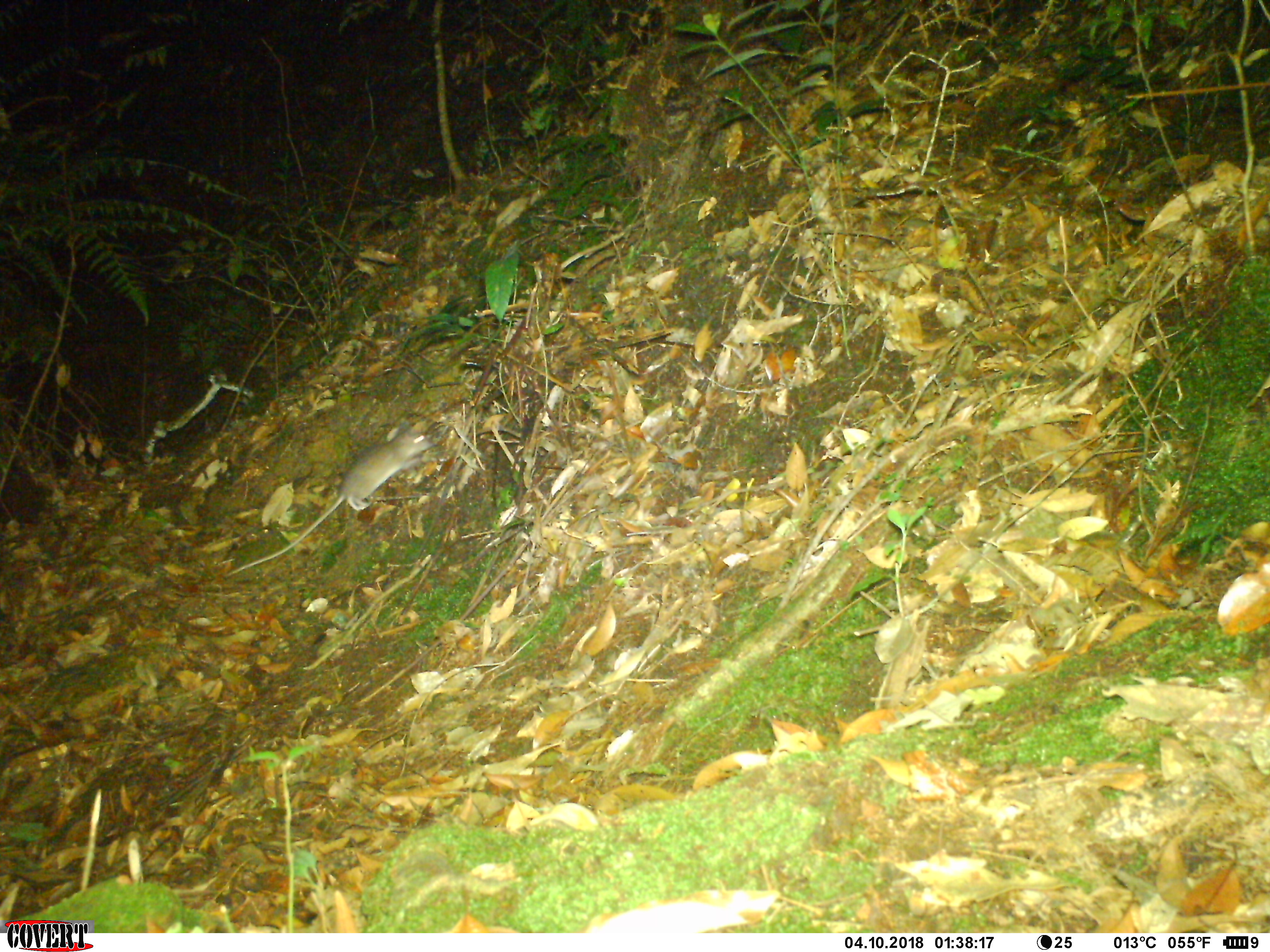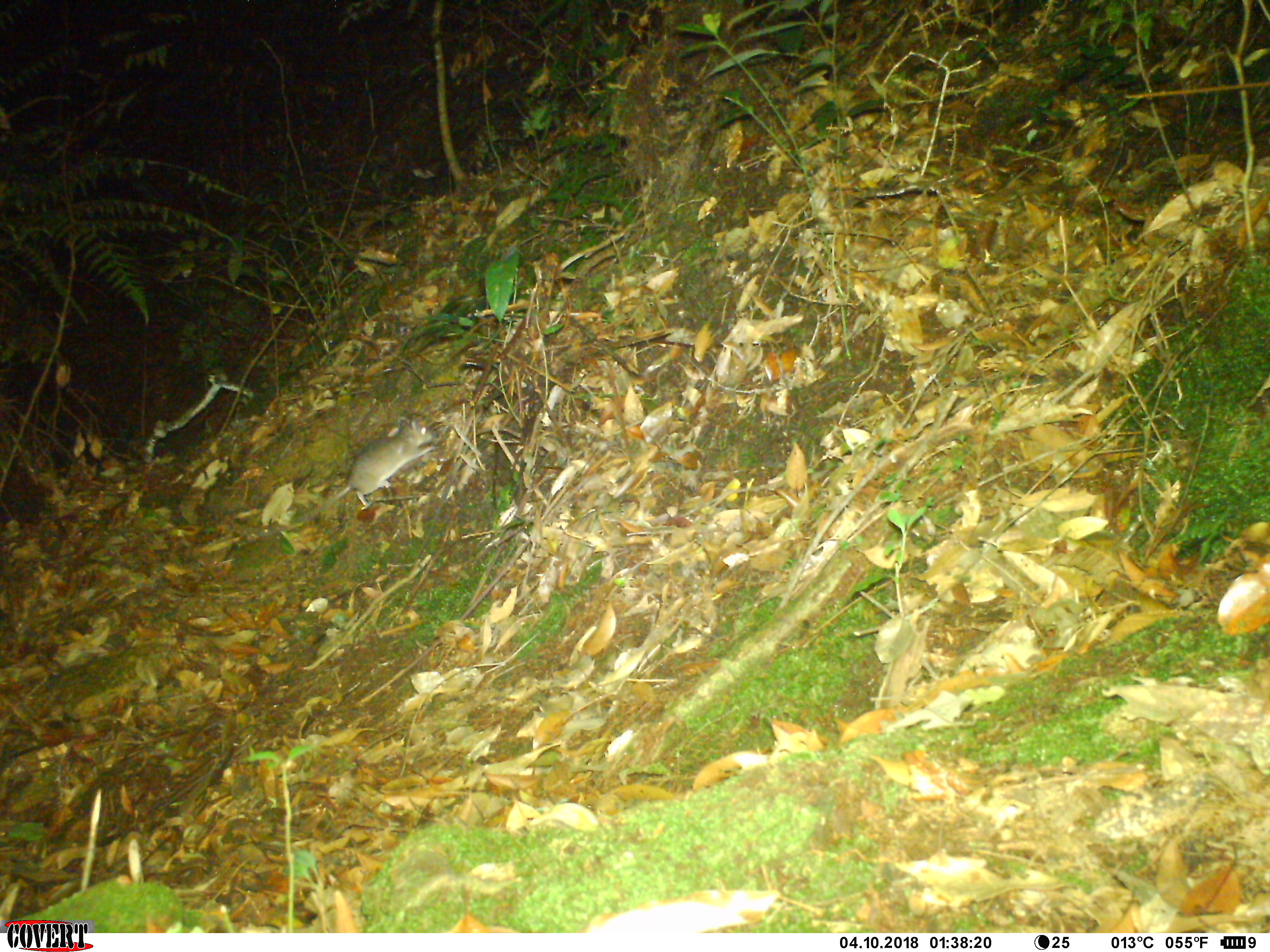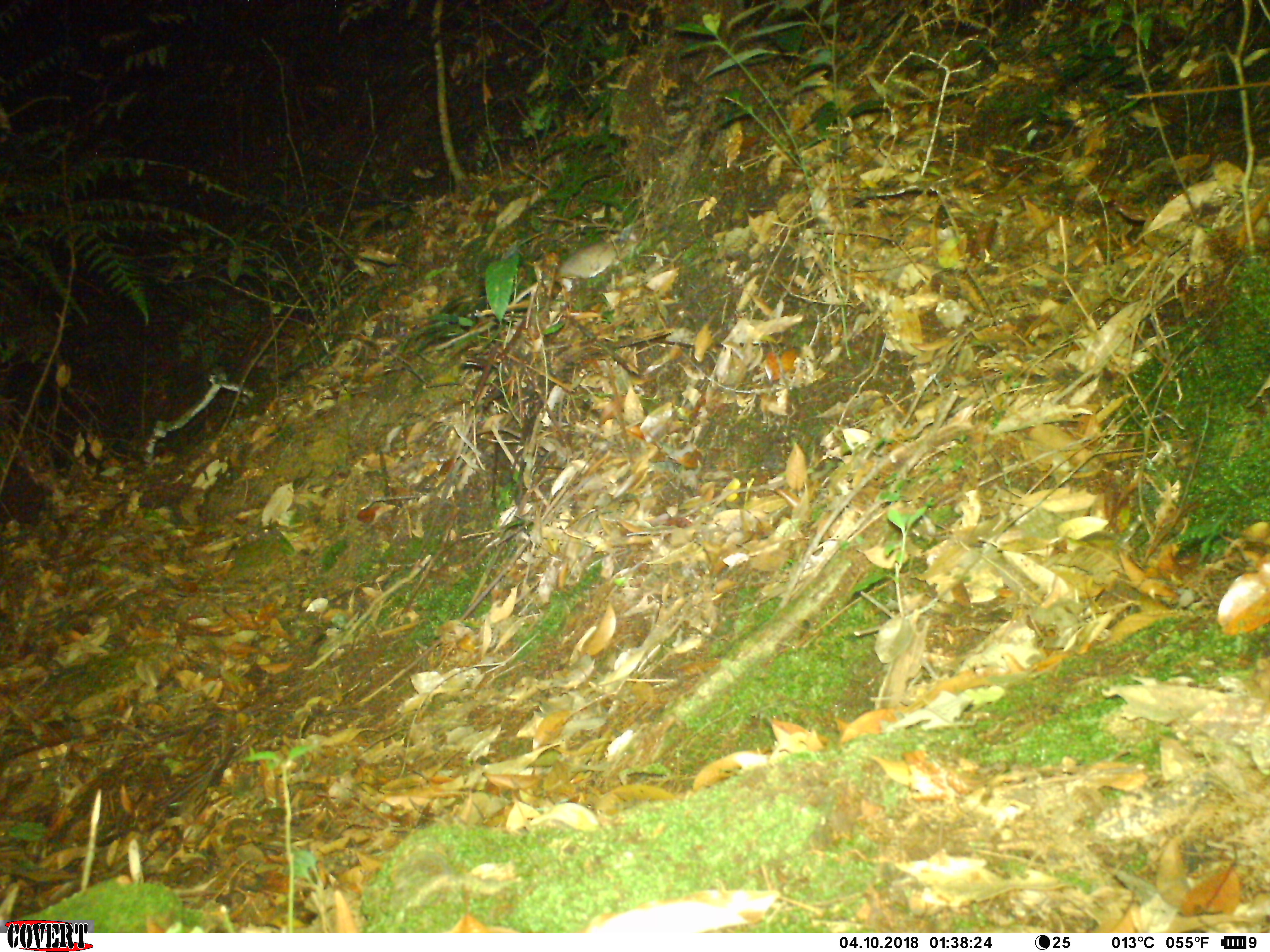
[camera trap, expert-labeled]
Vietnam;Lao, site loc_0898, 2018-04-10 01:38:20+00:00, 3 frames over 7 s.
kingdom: Animalia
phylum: Chordata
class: Mammalia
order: Rodentia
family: Muridae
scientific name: Muridae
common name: old-world mice and rats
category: unidentified murid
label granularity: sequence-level